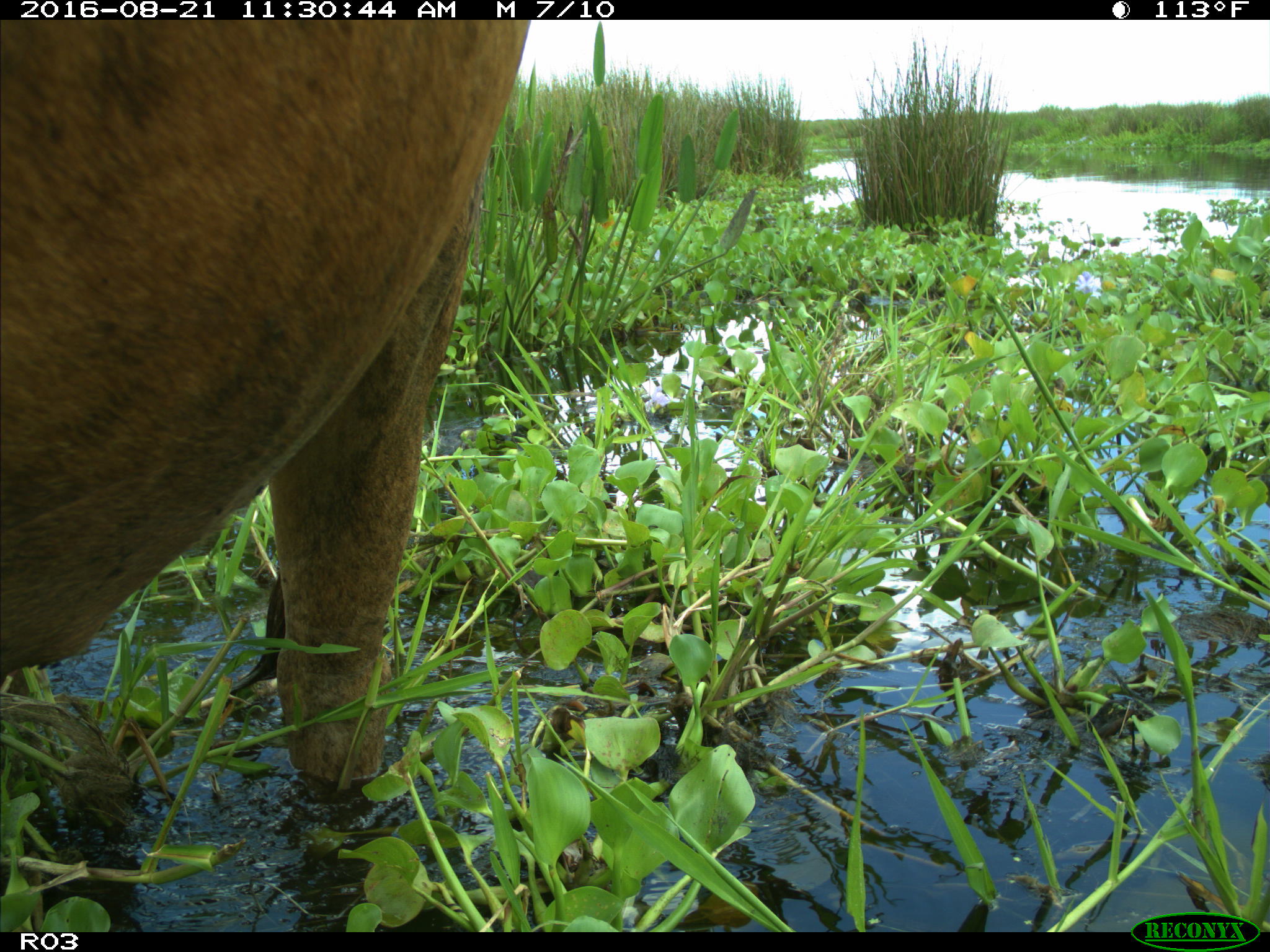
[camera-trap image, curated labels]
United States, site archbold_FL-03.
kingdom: Animalia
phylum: Chordata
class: Mammalia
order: Artiodactyla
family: Bovidae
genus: Bos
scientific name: Bos taurus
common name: domestic cow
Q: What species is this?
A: Bos taurus (domestic cow).